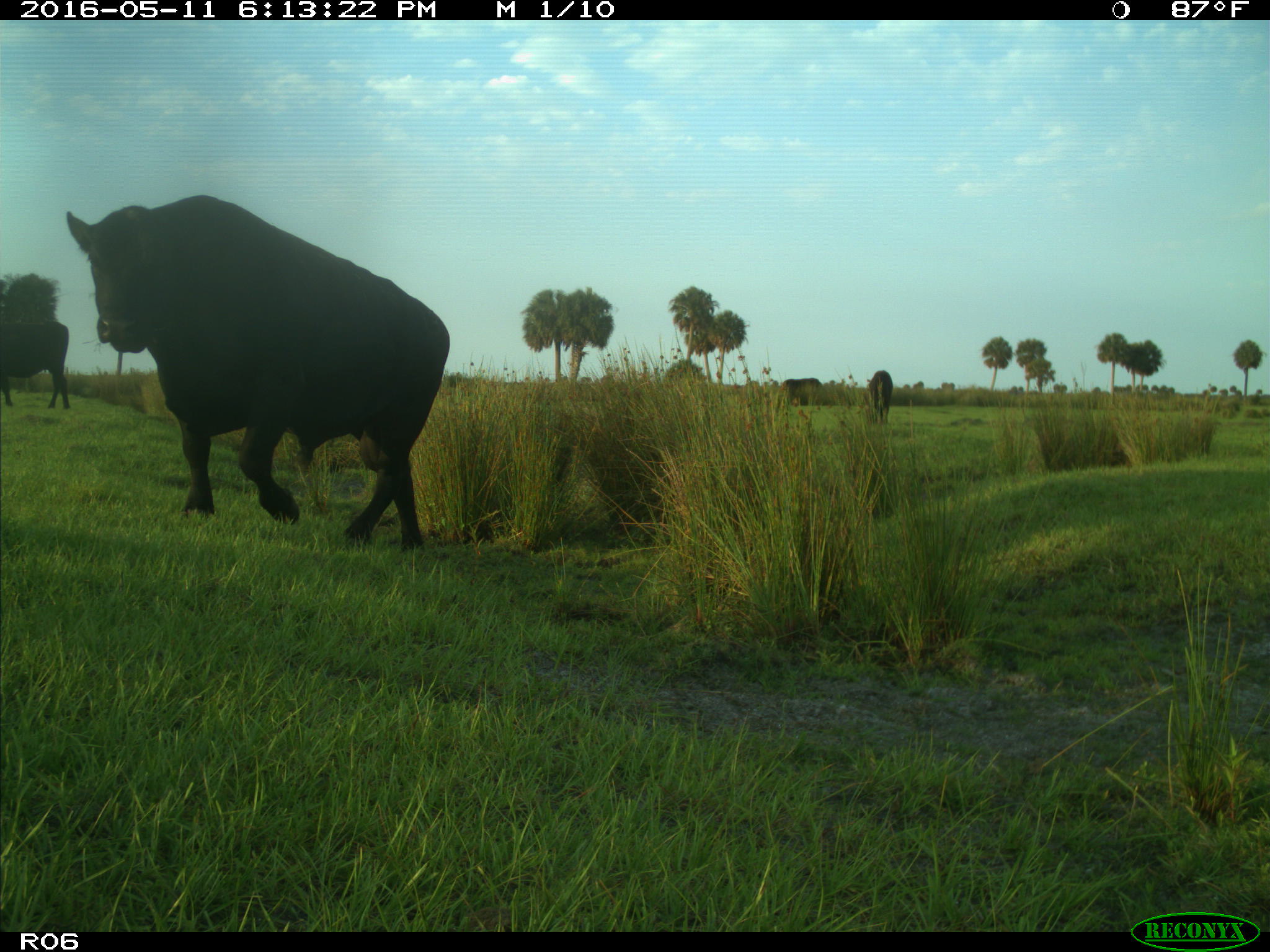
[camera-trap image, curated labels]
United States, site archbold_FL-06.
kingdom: Animalia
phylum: Chordata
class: Mammalia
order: Artiodactyla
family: Bovidae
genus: Bos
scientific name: Bos taurus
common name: domestic cow